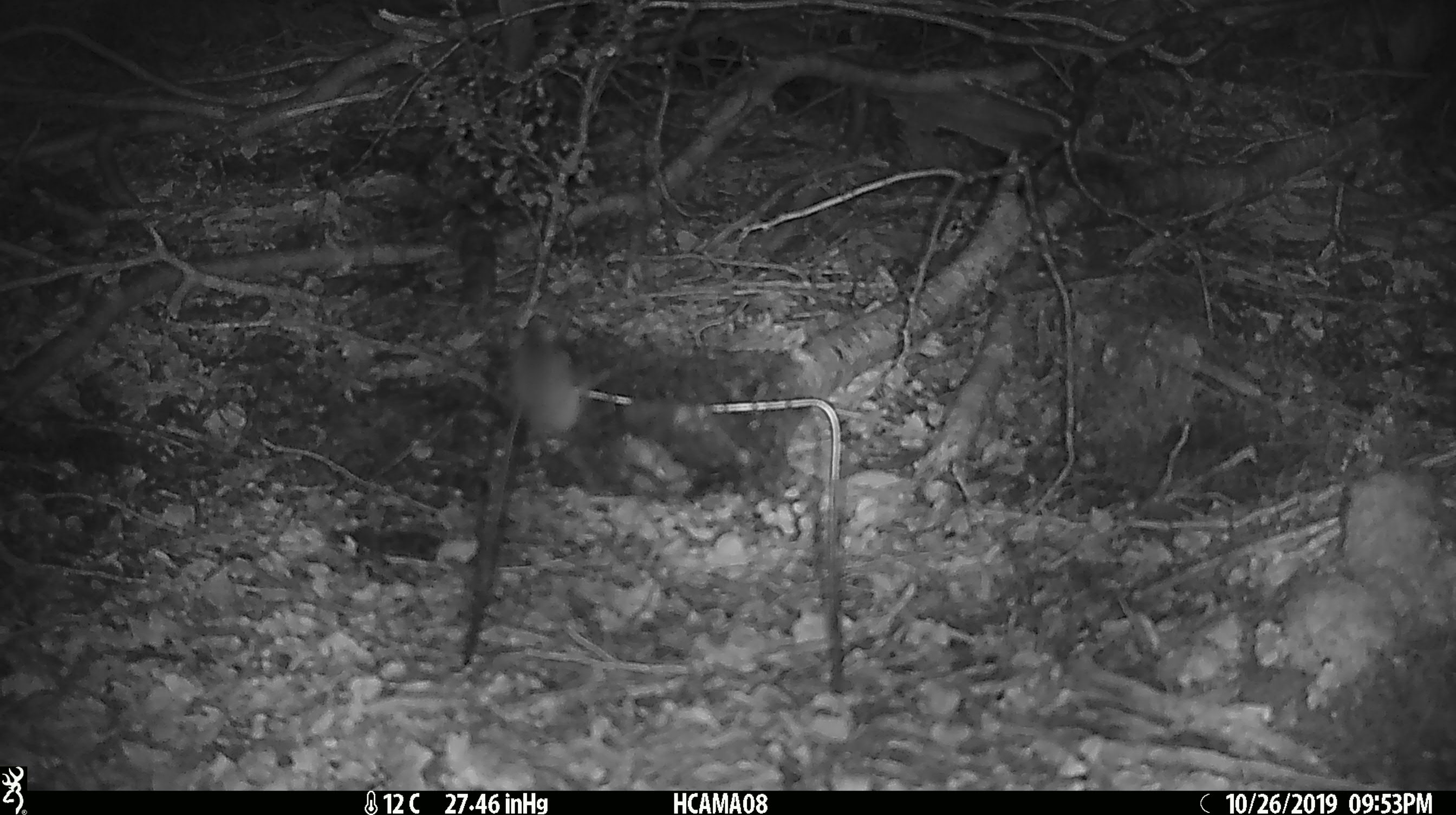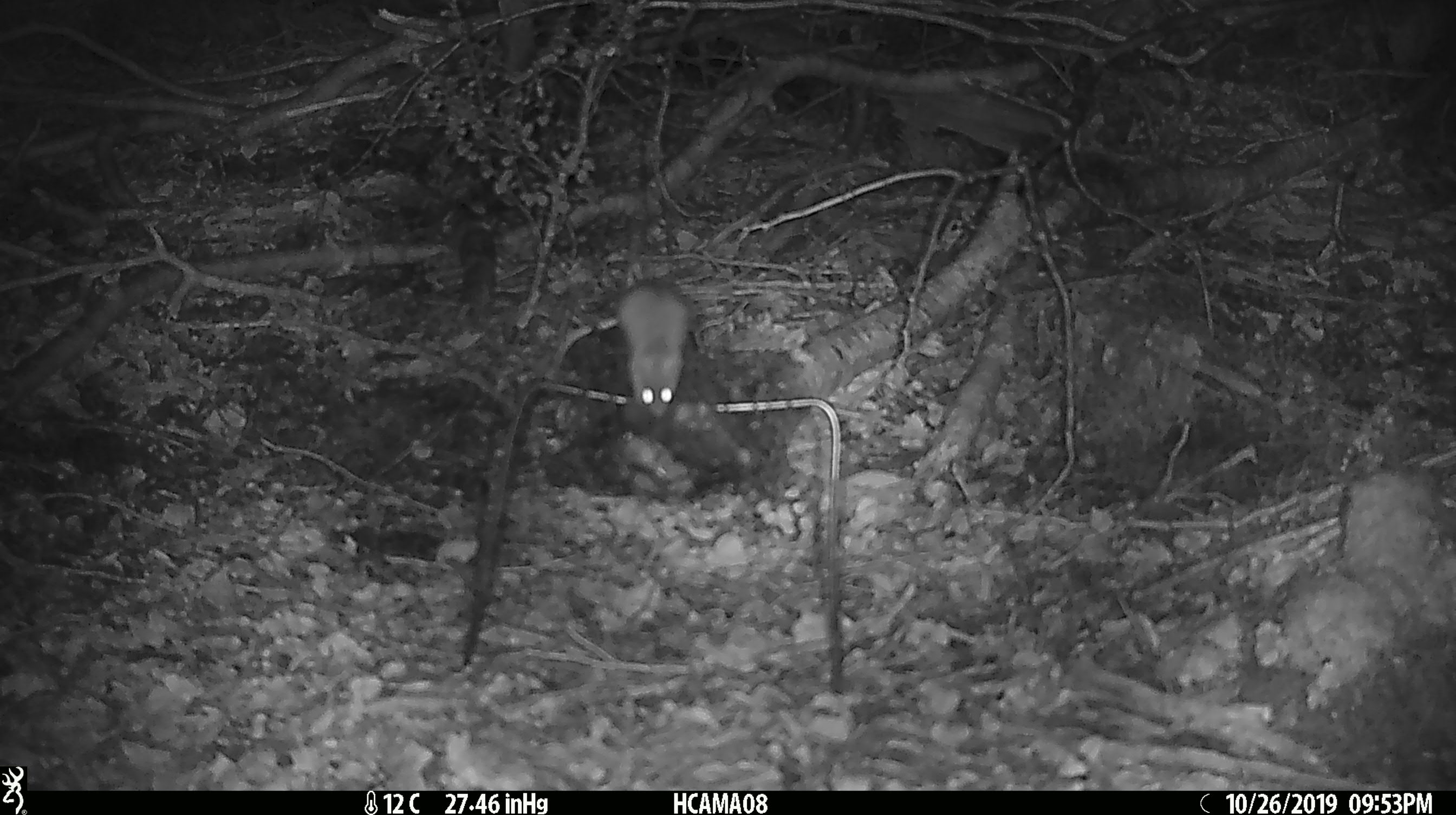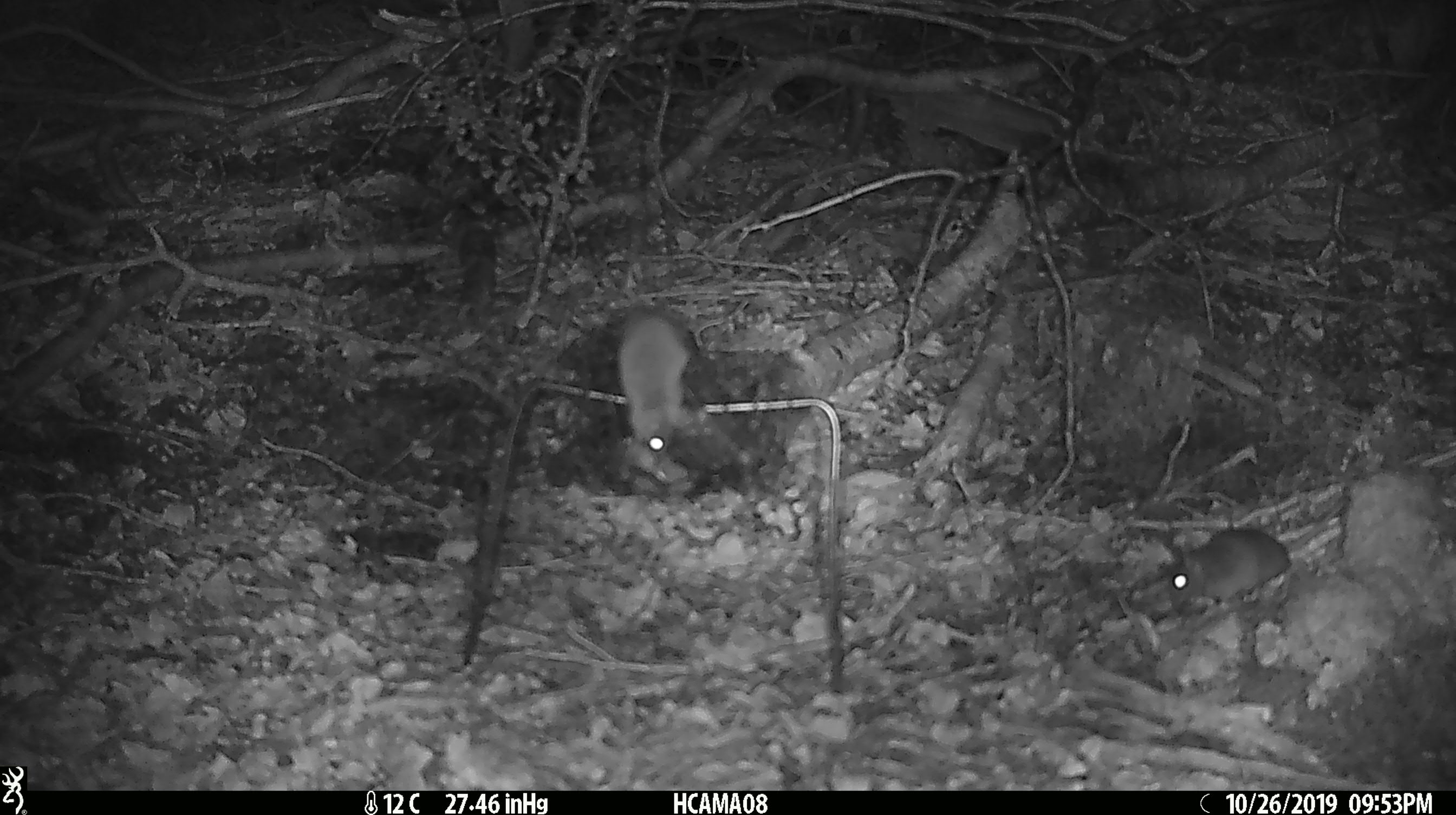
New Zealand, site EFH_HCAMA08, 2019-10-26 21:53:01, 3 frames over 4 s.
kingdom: Animalia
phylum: Chordata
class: Mammalia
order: Rodentia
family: Muridae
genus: Mus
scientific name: Mus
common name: mouse